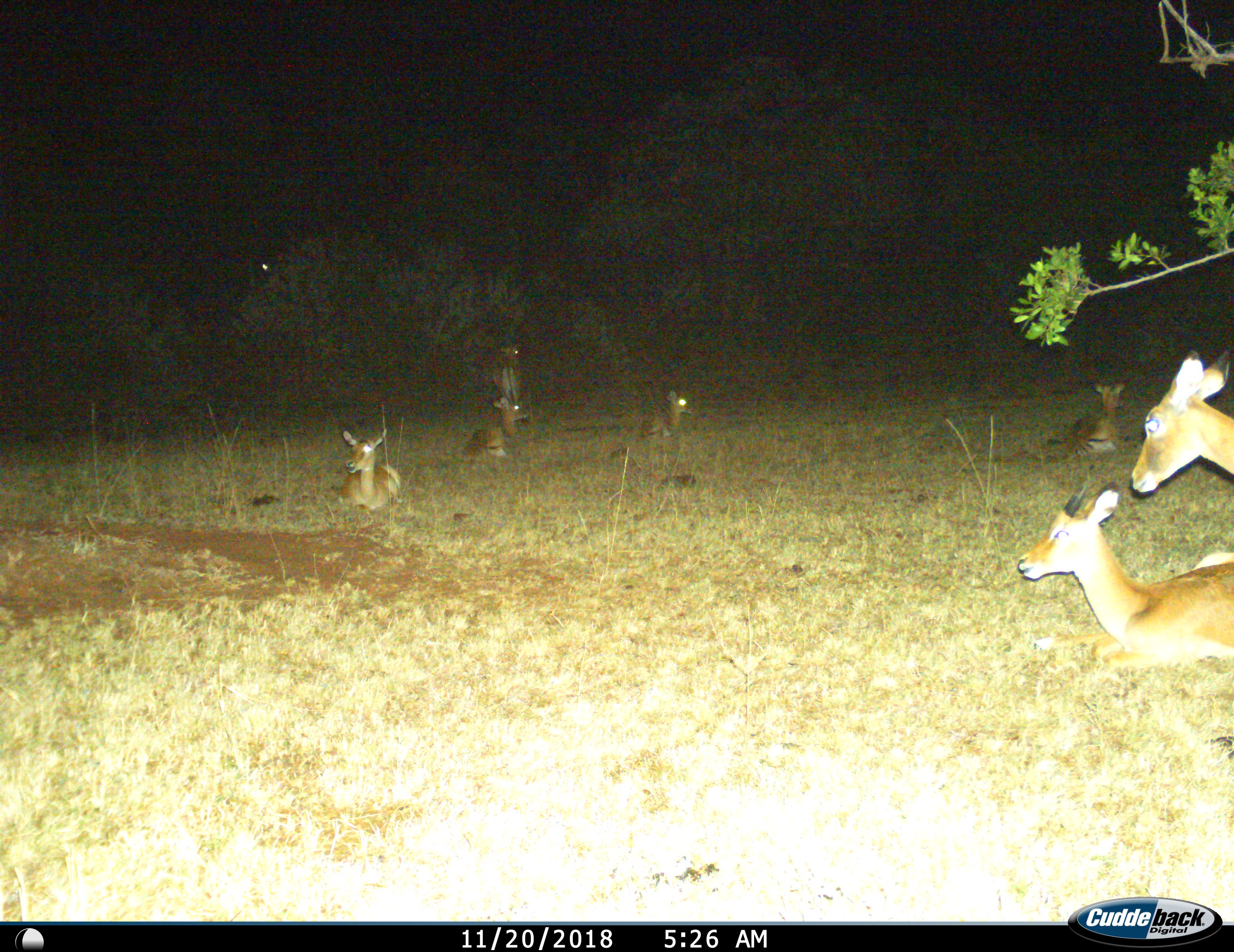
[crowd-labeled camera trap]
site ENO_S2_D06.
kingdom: Animalia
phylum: Chordata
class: Mammalia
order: Artiodactyla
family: Bovidae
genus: Aepyceros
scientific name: Aepyceros melampus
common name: impala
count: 7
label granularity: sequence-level